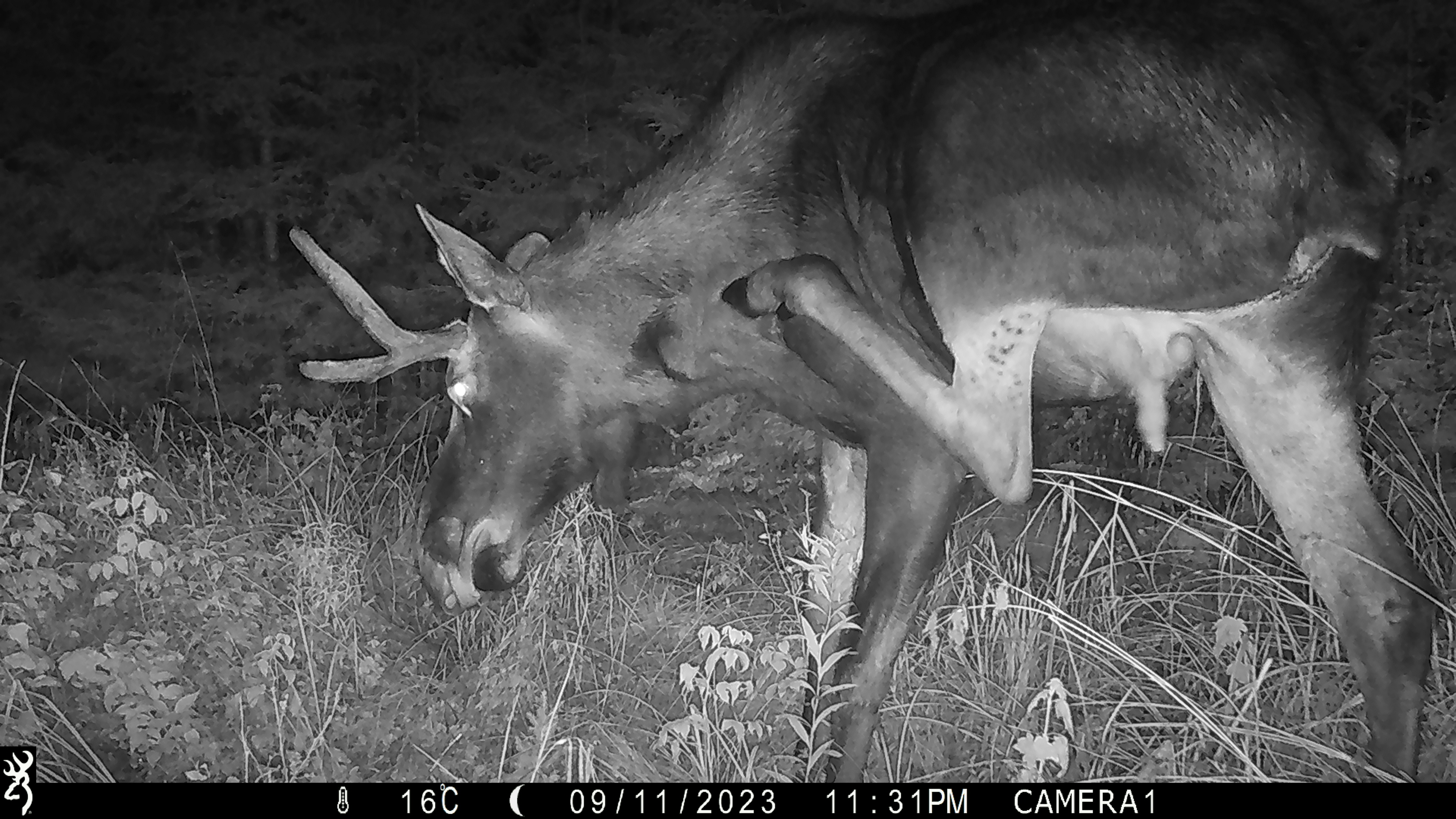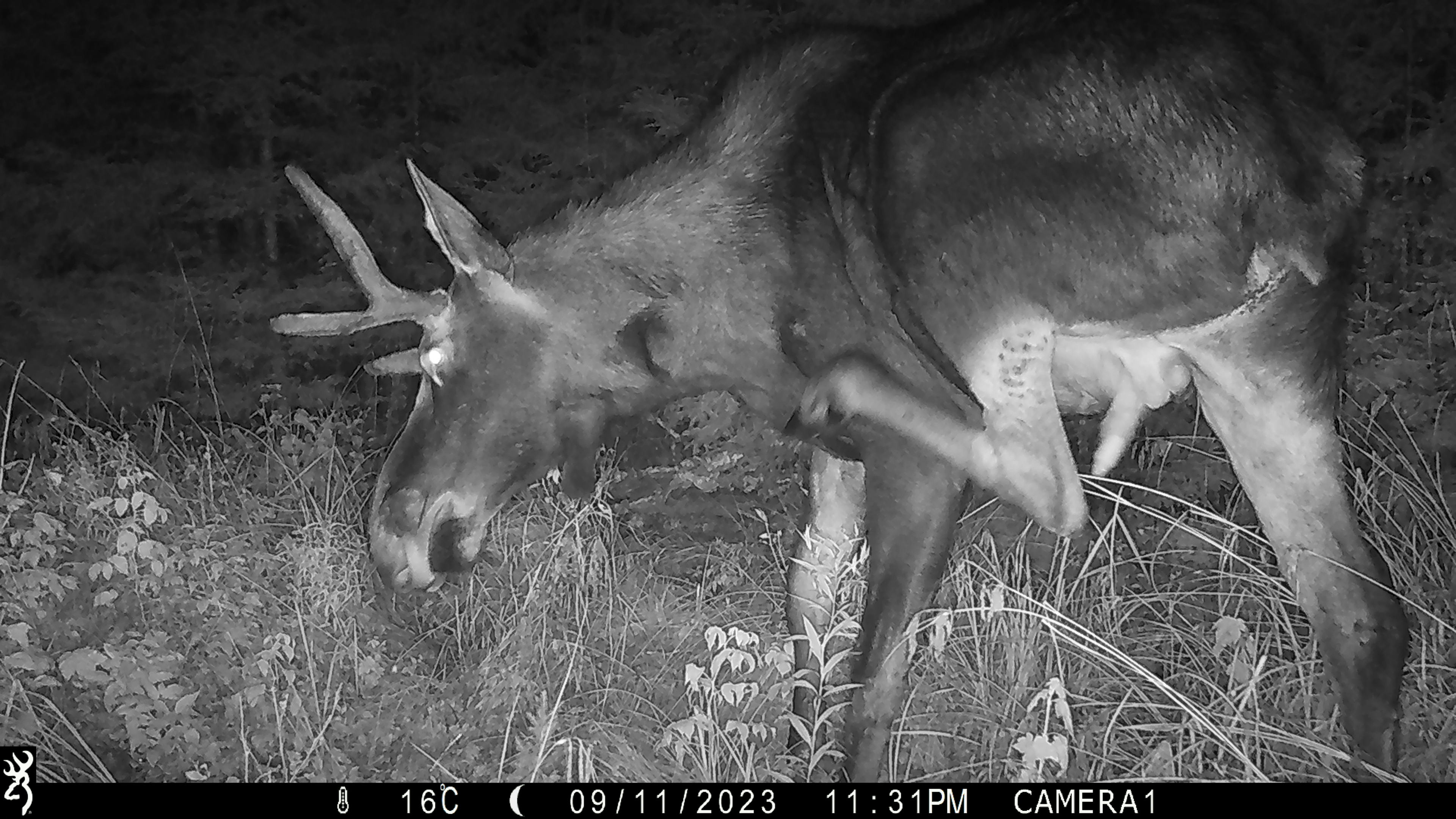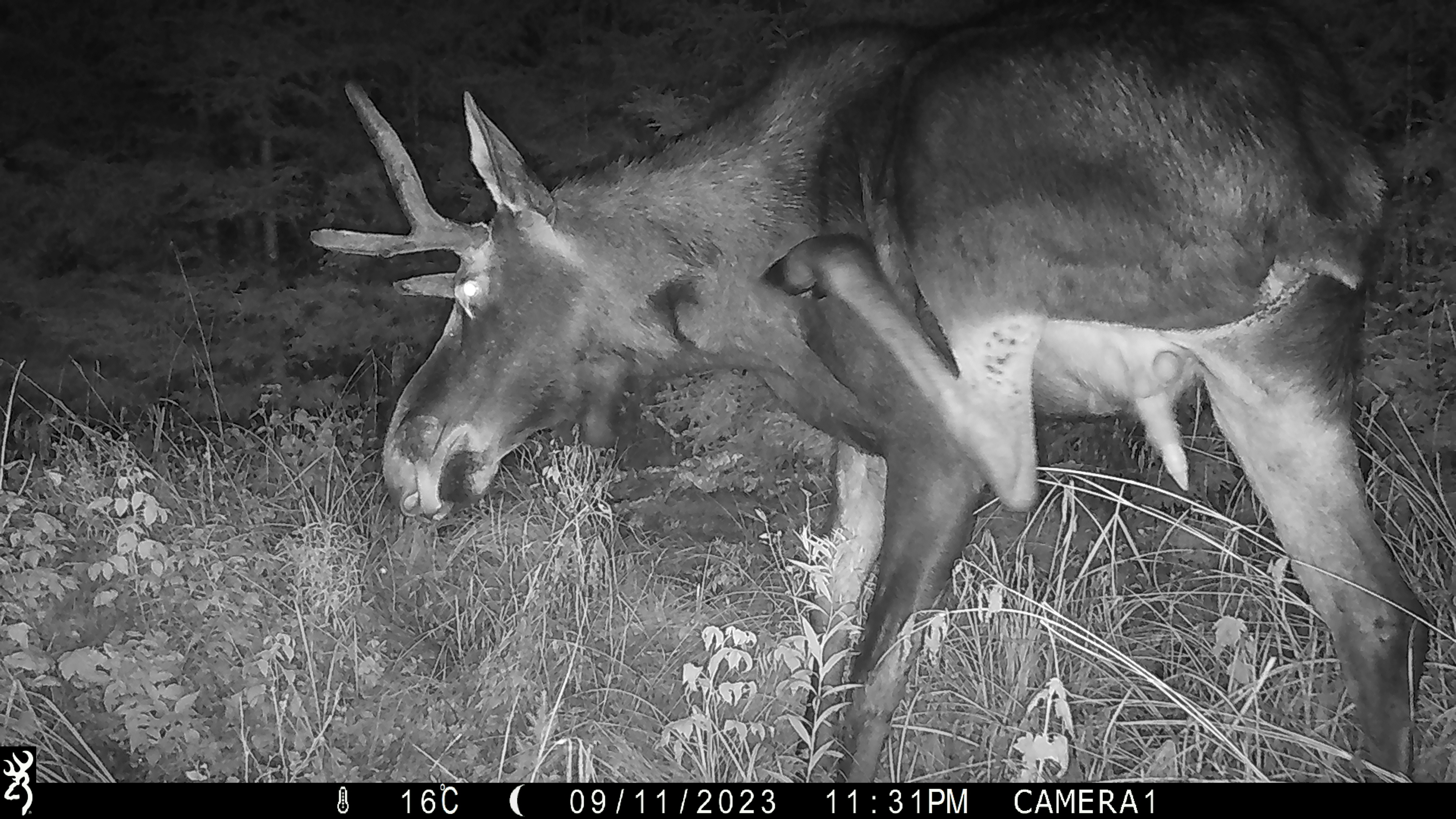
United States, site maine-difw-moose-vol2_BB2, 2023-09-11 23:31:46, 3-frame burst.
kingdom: Animalia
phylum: Chordata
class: Mammalia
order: Artiodactyla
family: Cervidae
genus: Alces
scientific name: Alces alces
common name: moose